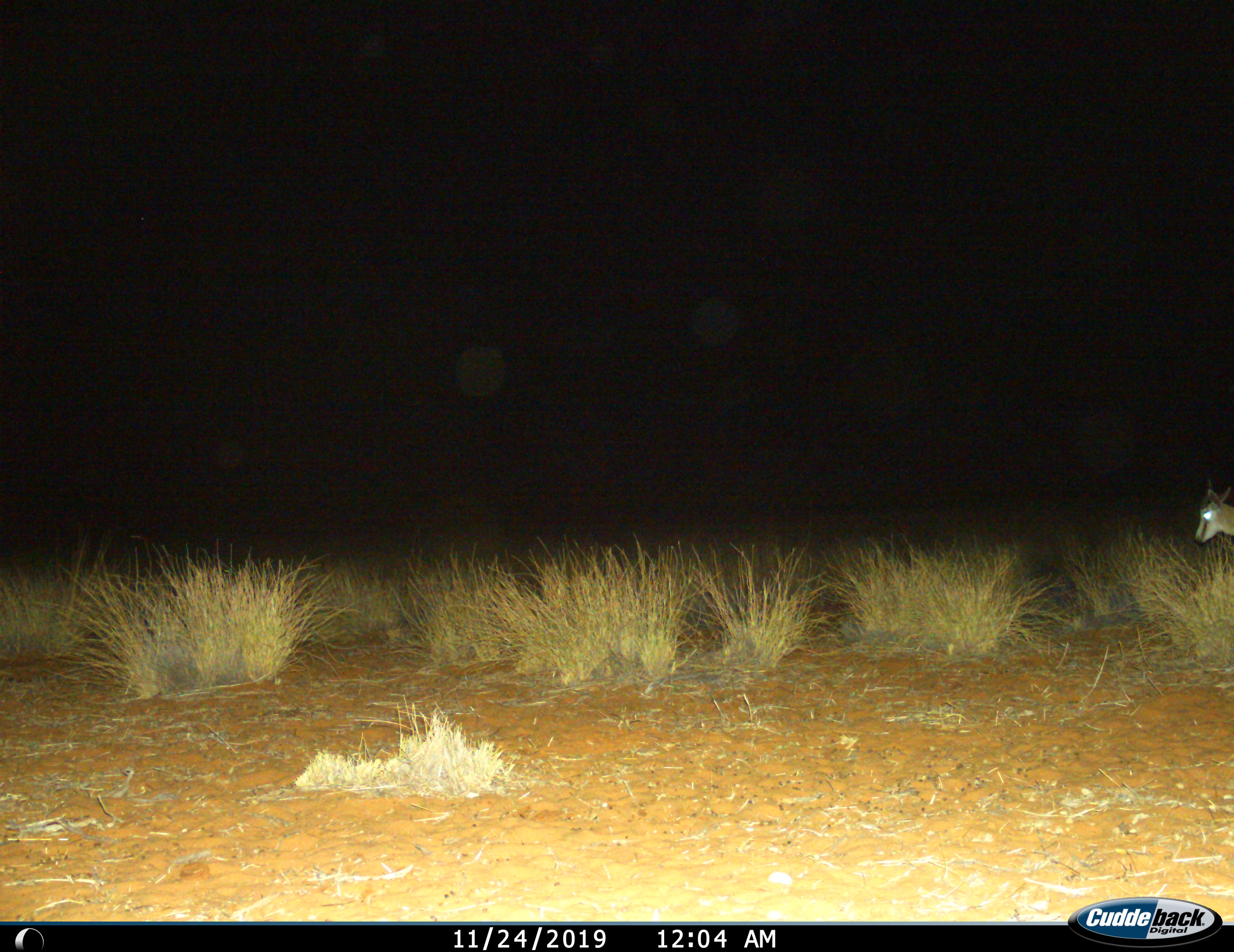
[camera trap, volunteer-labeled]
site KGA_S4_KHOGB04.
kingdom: Animalia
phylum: Chordata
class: Mammalia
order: Artiodactyla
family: Bovidae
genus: Antidorcas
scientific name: Antidorcas marsupialis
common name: springbok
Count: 1.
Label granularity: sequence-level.